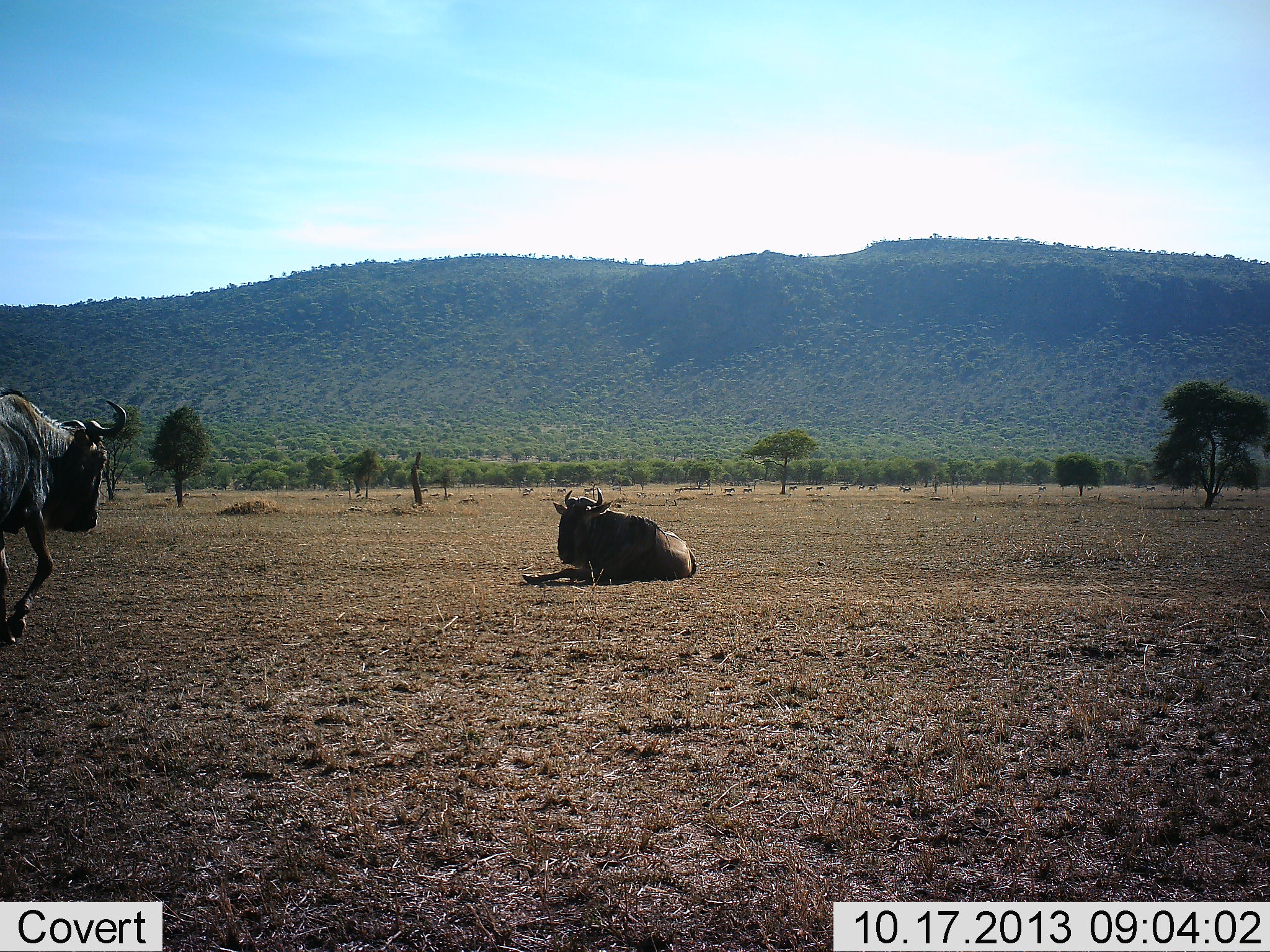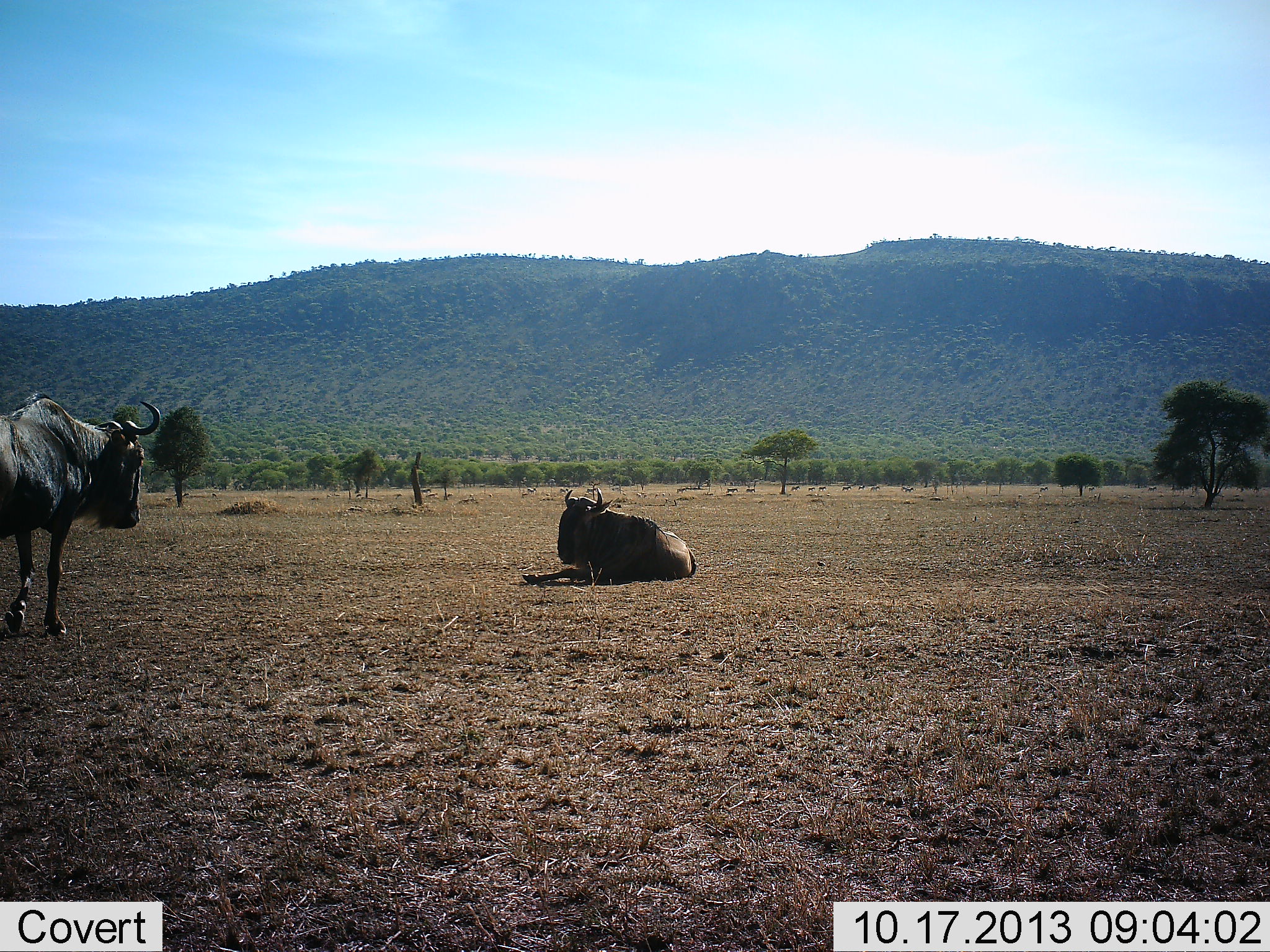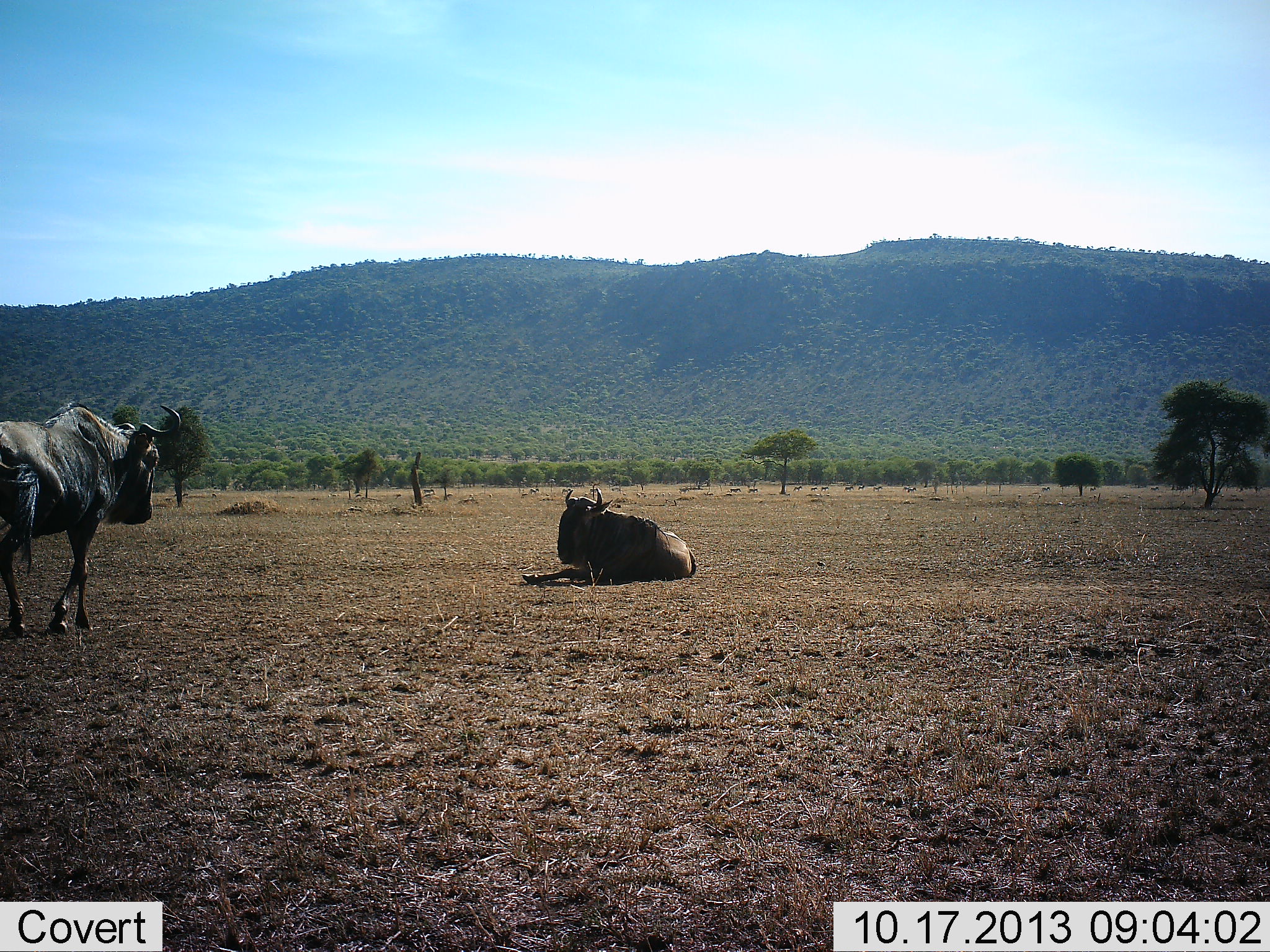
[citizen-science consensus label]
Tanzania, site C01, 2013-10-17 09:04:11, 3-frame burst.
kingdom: Animalia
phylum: Chordata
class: Mammalia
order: Artiodactyla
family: Bovidae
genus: Connochaetes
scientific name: Connochaetes taurinus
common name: blue wildebeest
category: wildebeest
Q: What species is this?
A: Wildebeest (blue wildebeest) (Connochaetes taurinus).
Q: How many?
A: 2.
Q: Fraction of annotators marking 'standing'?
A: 38%.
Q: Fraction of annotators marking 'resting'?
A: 100%.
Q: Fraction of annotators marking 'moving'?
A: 53%.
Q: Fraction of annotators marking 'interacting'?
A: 0%.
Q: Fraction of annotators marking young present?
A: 0%.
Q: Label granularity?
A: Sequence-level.